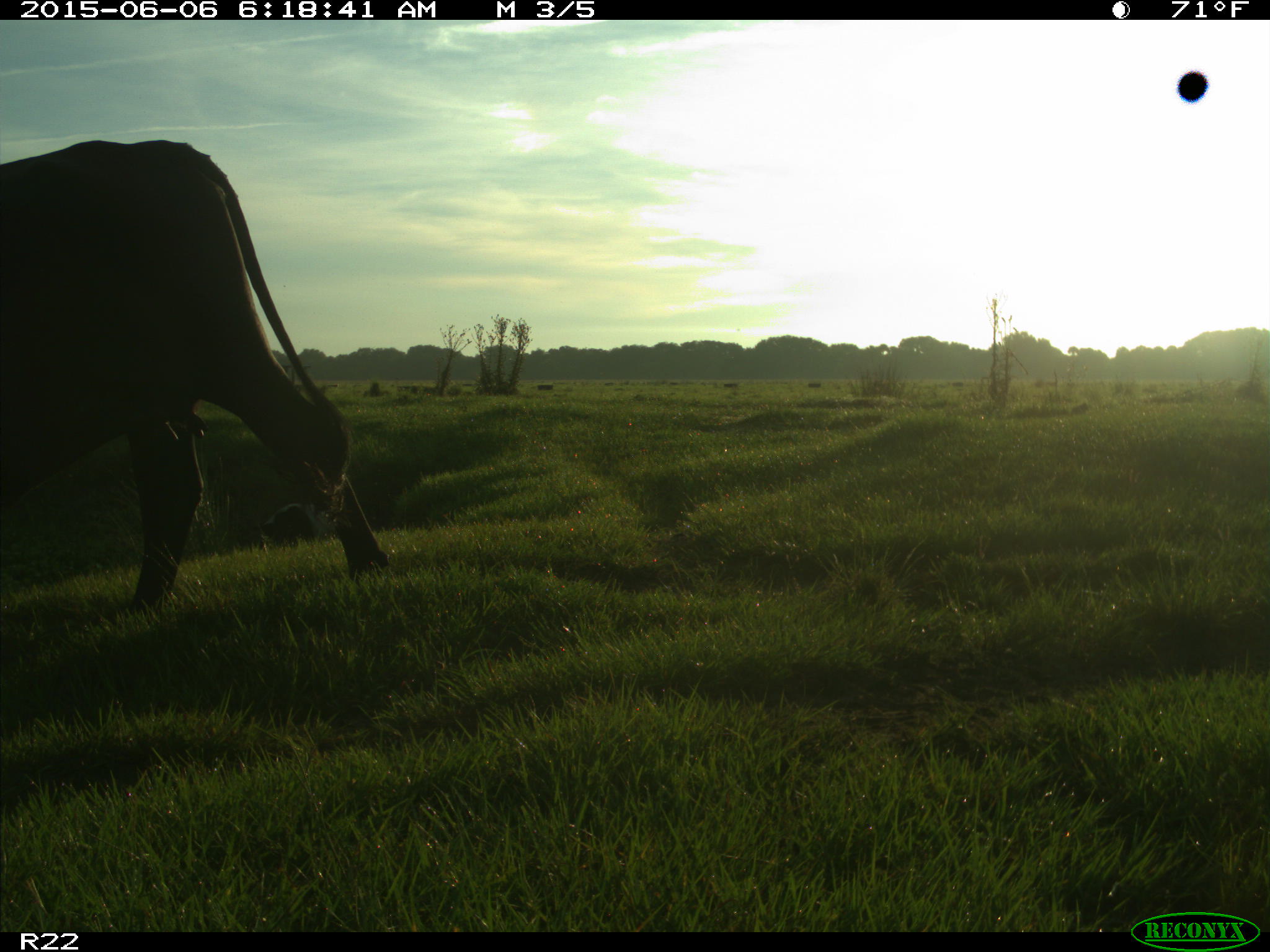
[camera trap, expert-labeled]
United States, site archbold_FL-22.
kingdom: Animalia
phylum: Chordata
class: Mammalia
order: Artiodactyla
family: Bovidae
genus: Bos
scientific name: Bos taurus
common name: domestic cow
Bos taurus (domestic cow).